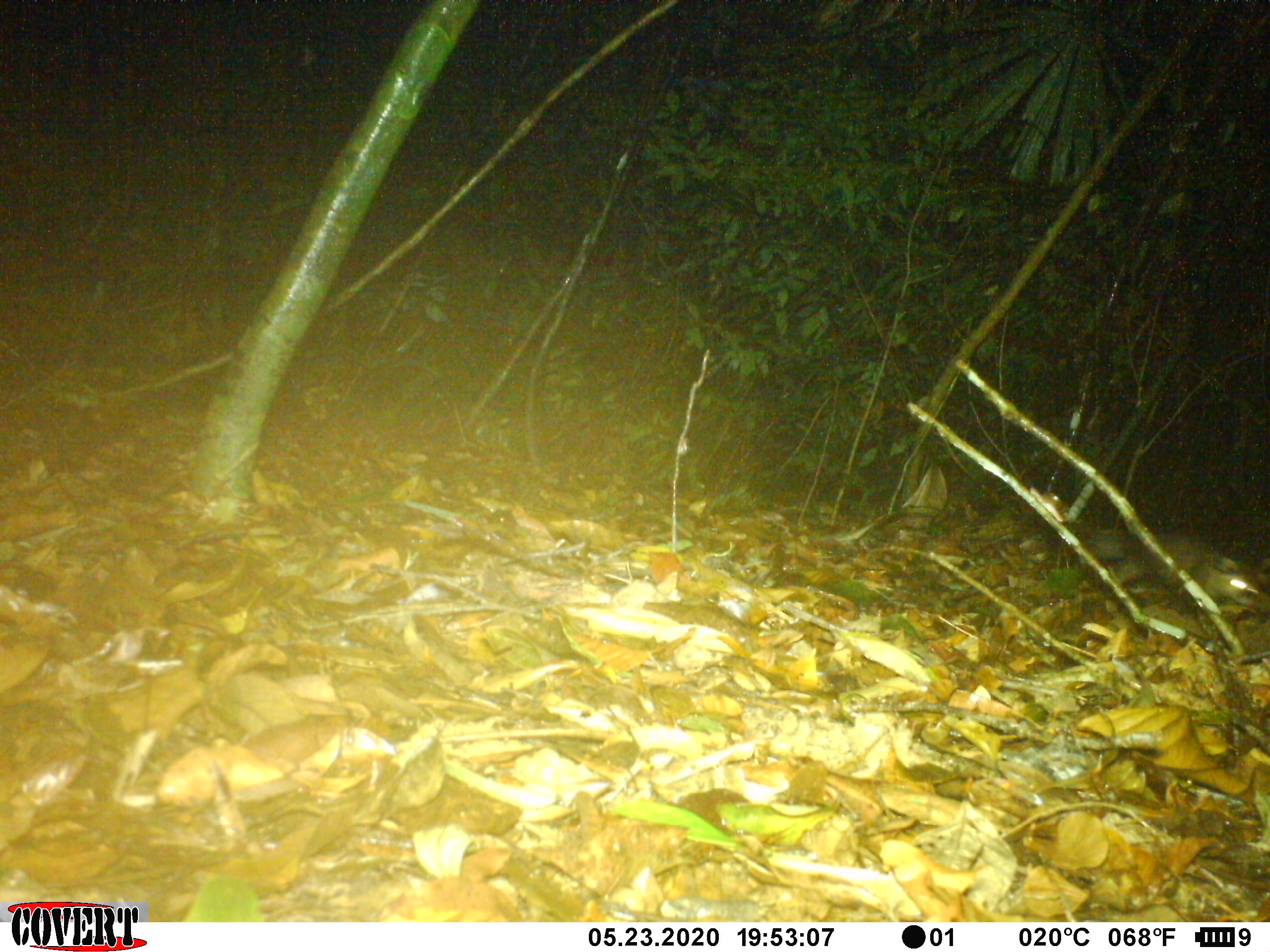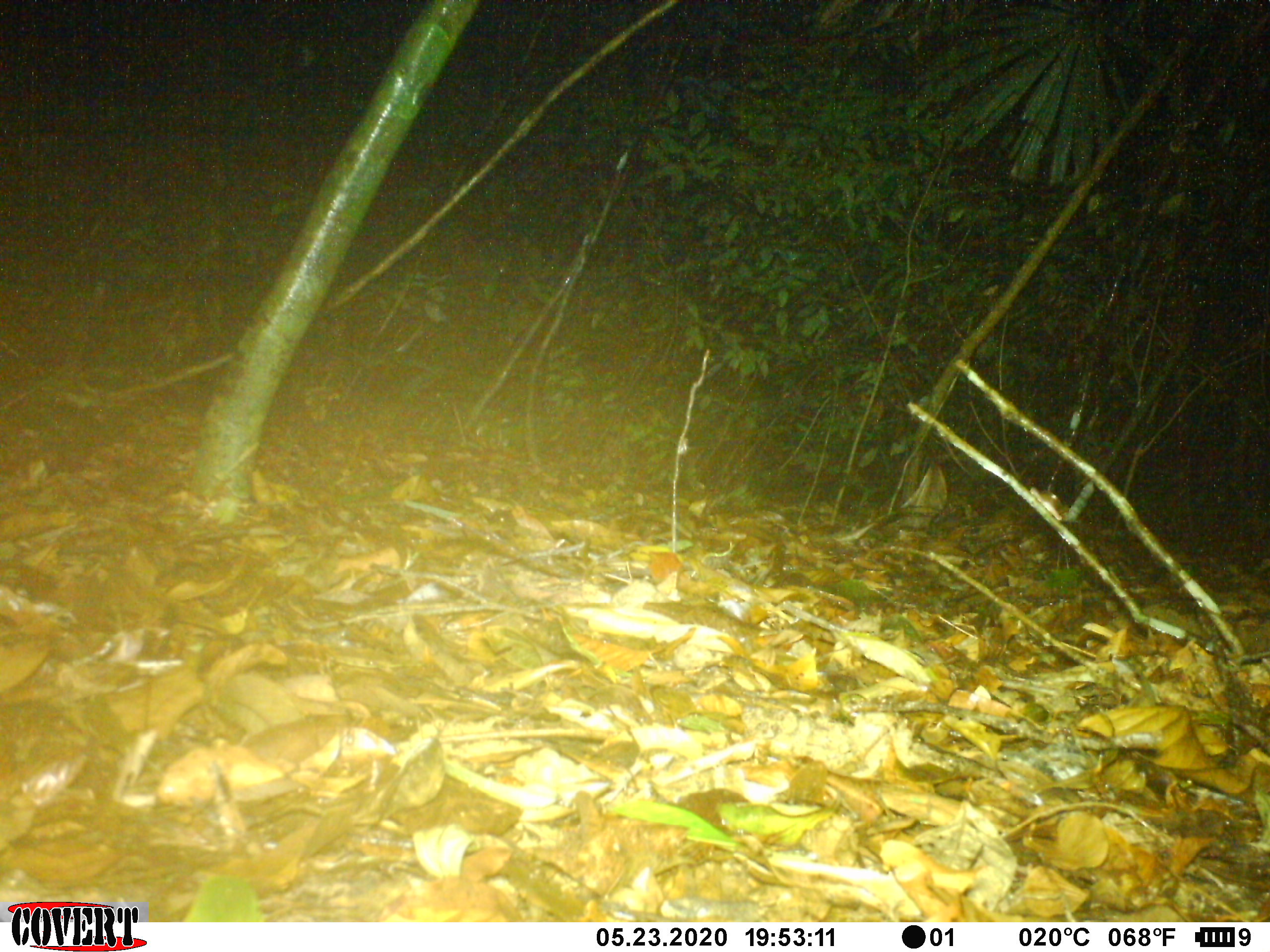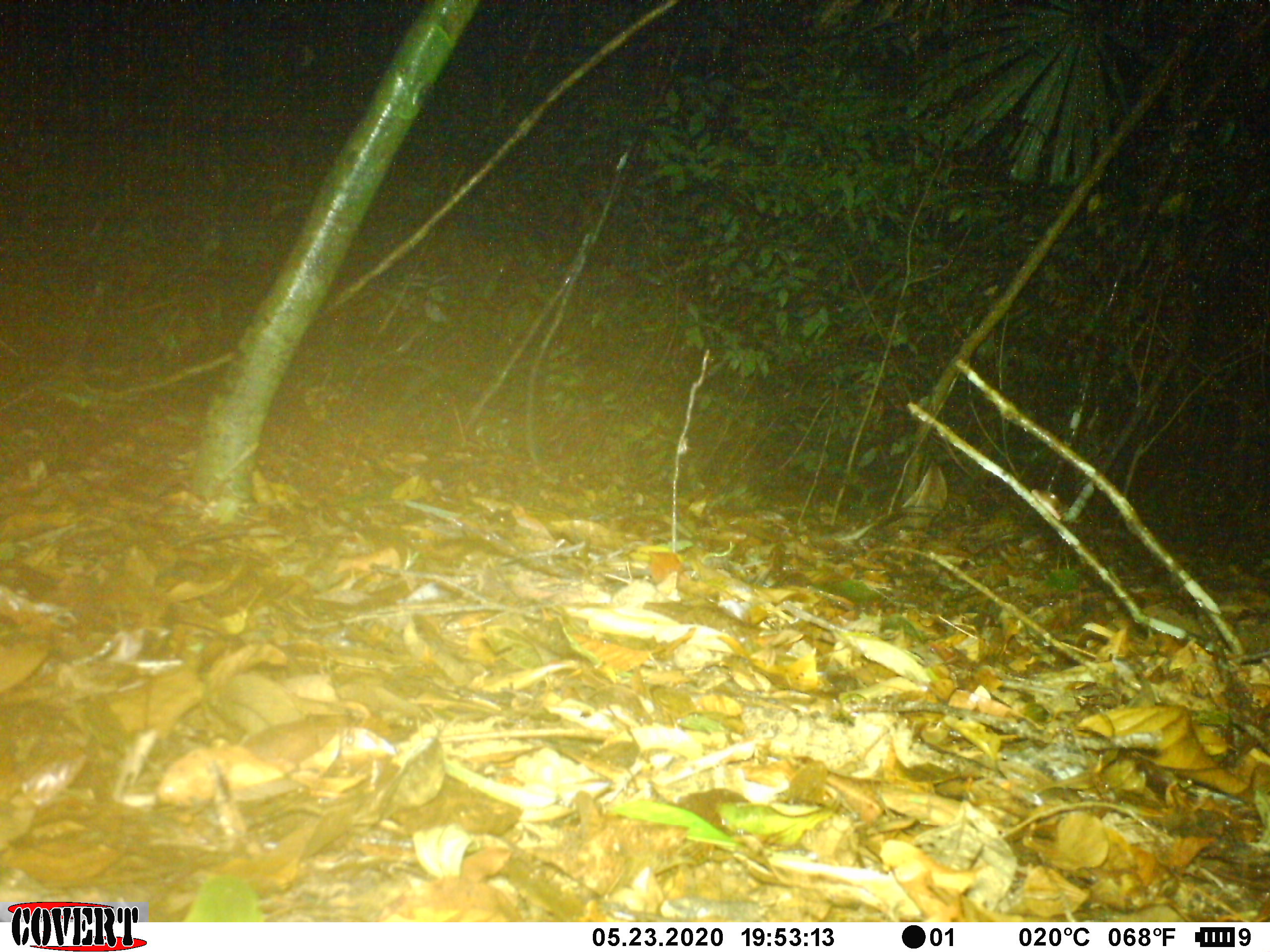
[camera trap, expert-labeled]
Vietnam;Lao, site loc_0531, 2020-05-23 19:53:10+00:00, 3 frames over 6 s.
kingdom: Animalia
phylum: Chordata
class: Mammalia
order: Carnivora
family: Mustelidae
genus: Melogale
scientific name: Melogale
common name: ferret badger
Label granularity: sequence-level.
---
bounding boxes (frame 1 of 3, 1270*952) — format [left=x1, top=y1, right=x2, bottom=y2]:
ferret badger: [left=1074, top=529, right=1265, bottom=608]